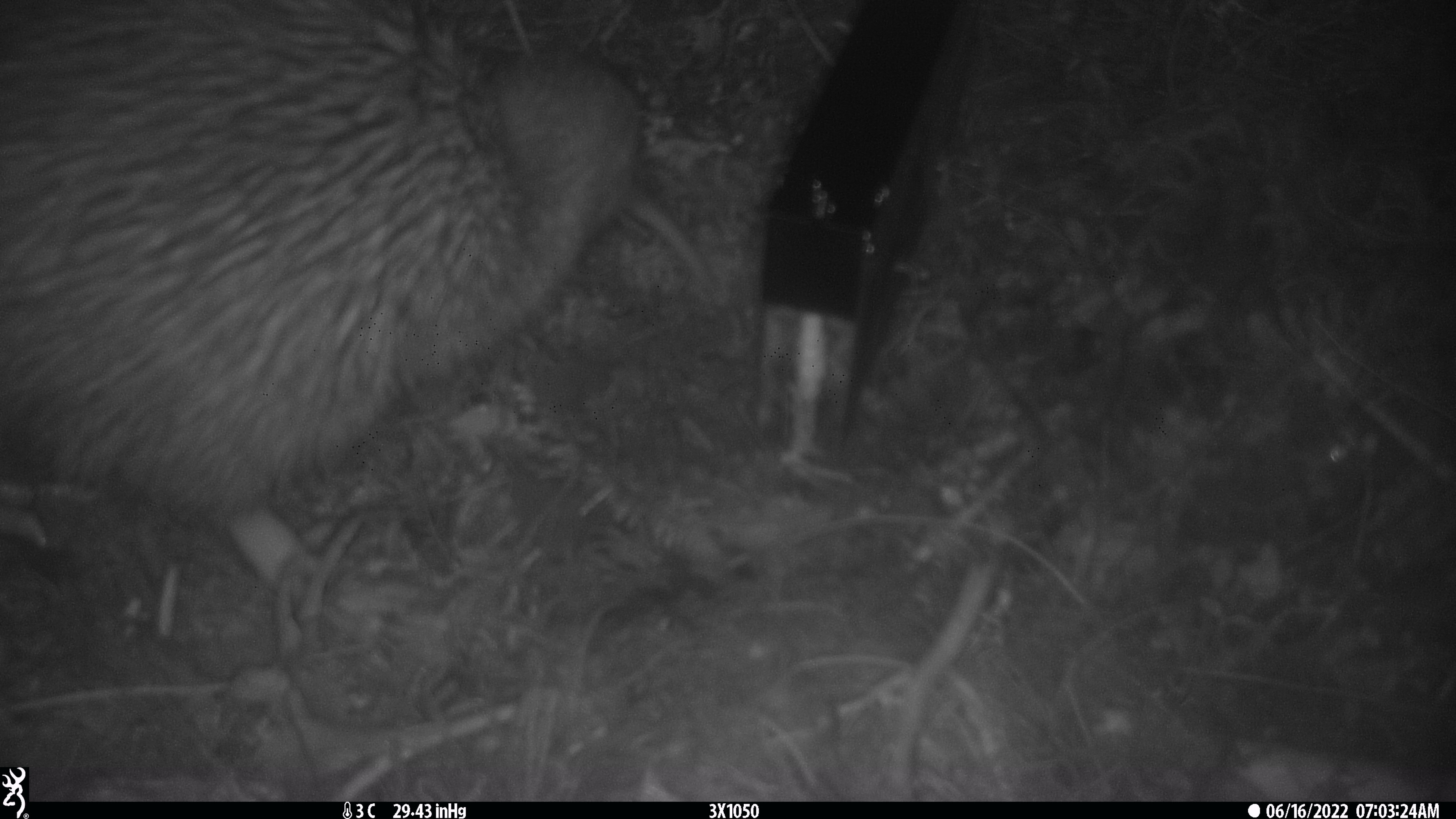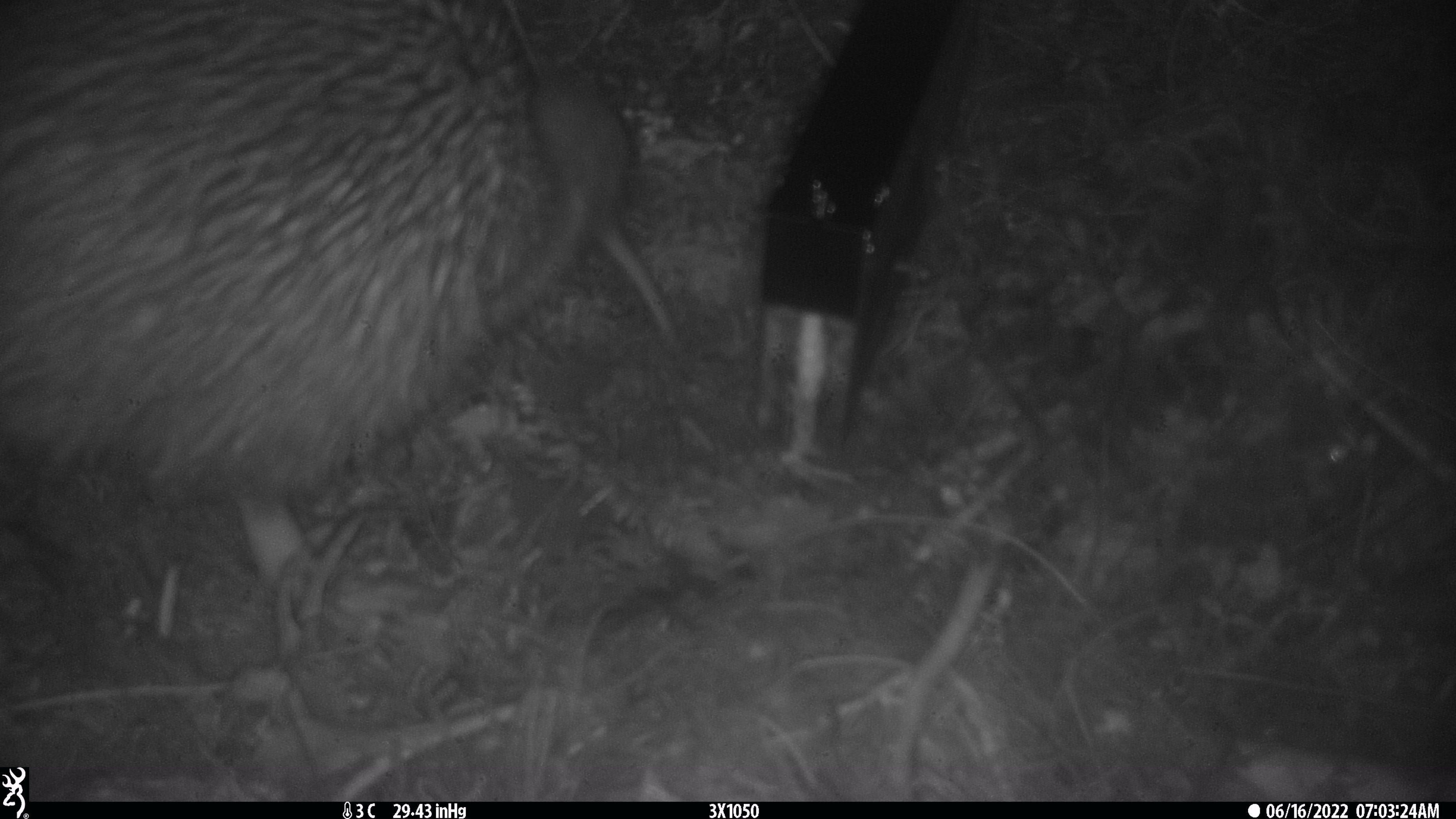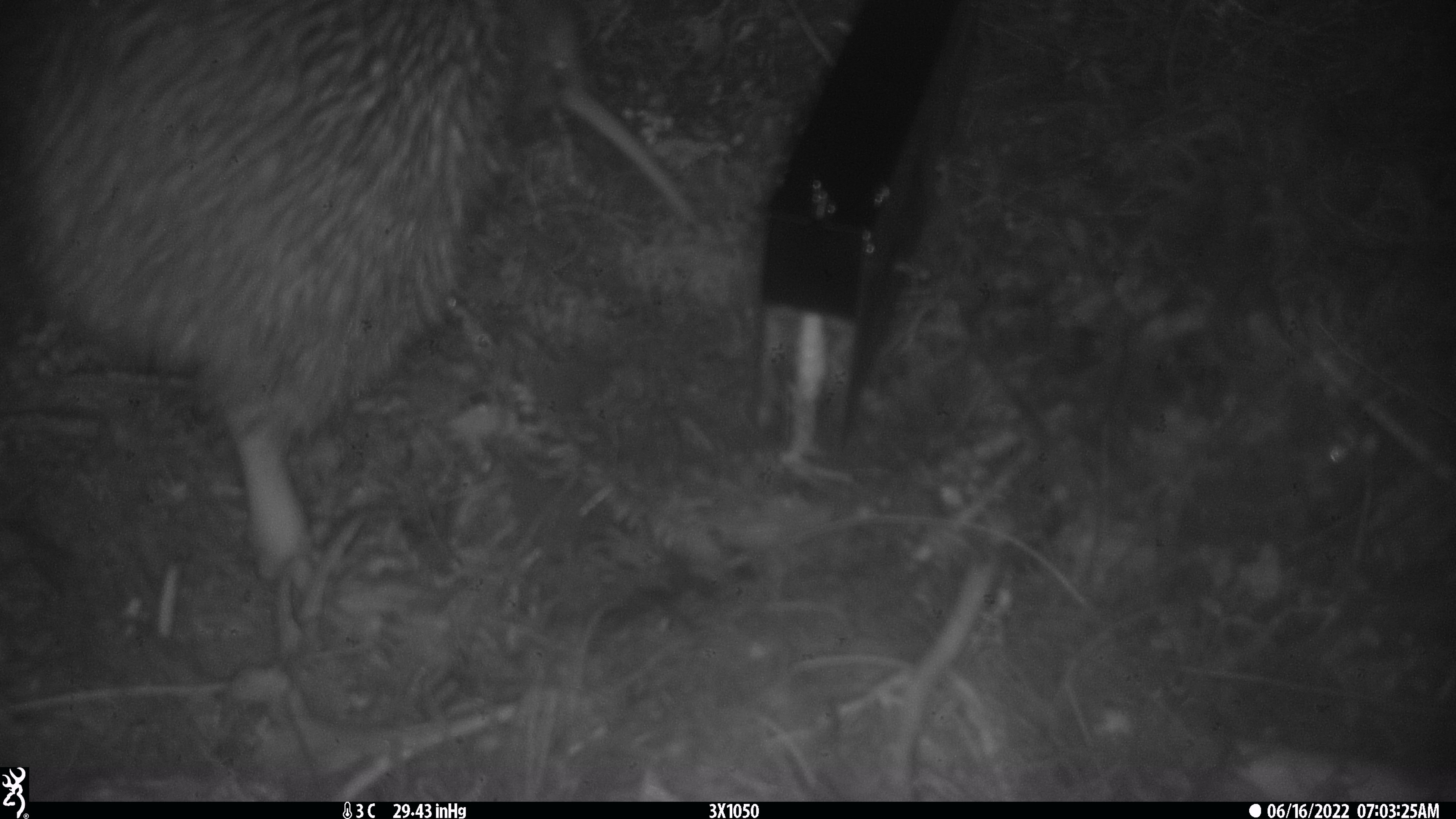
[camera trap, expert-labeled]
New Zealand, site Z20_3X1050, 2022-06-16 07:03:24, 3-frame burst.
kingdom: Animalia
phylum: Chordata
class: Aves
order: Apterygiformes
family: Apterygidae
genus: Apteryx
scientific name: Apteryx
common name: kiwi